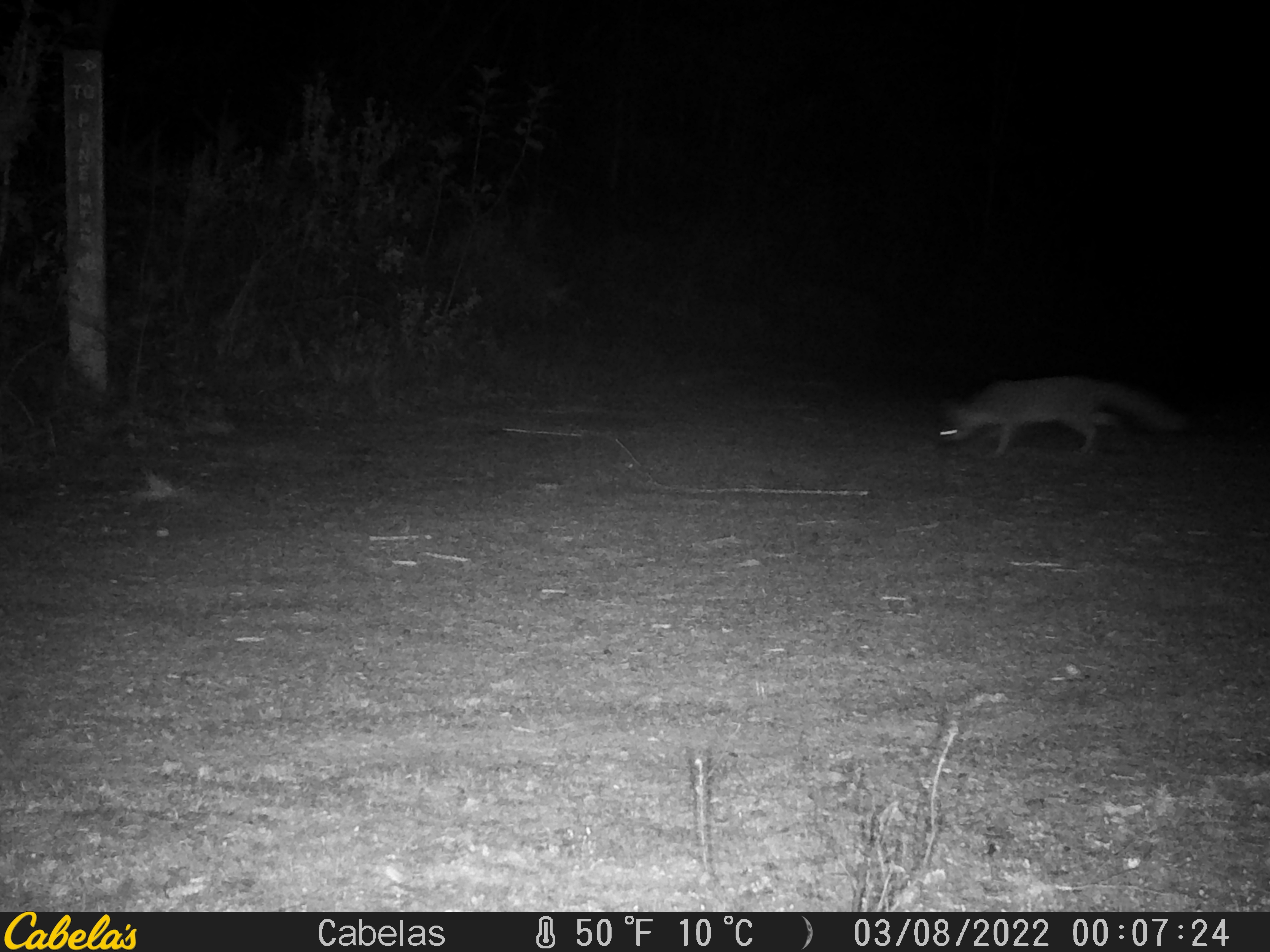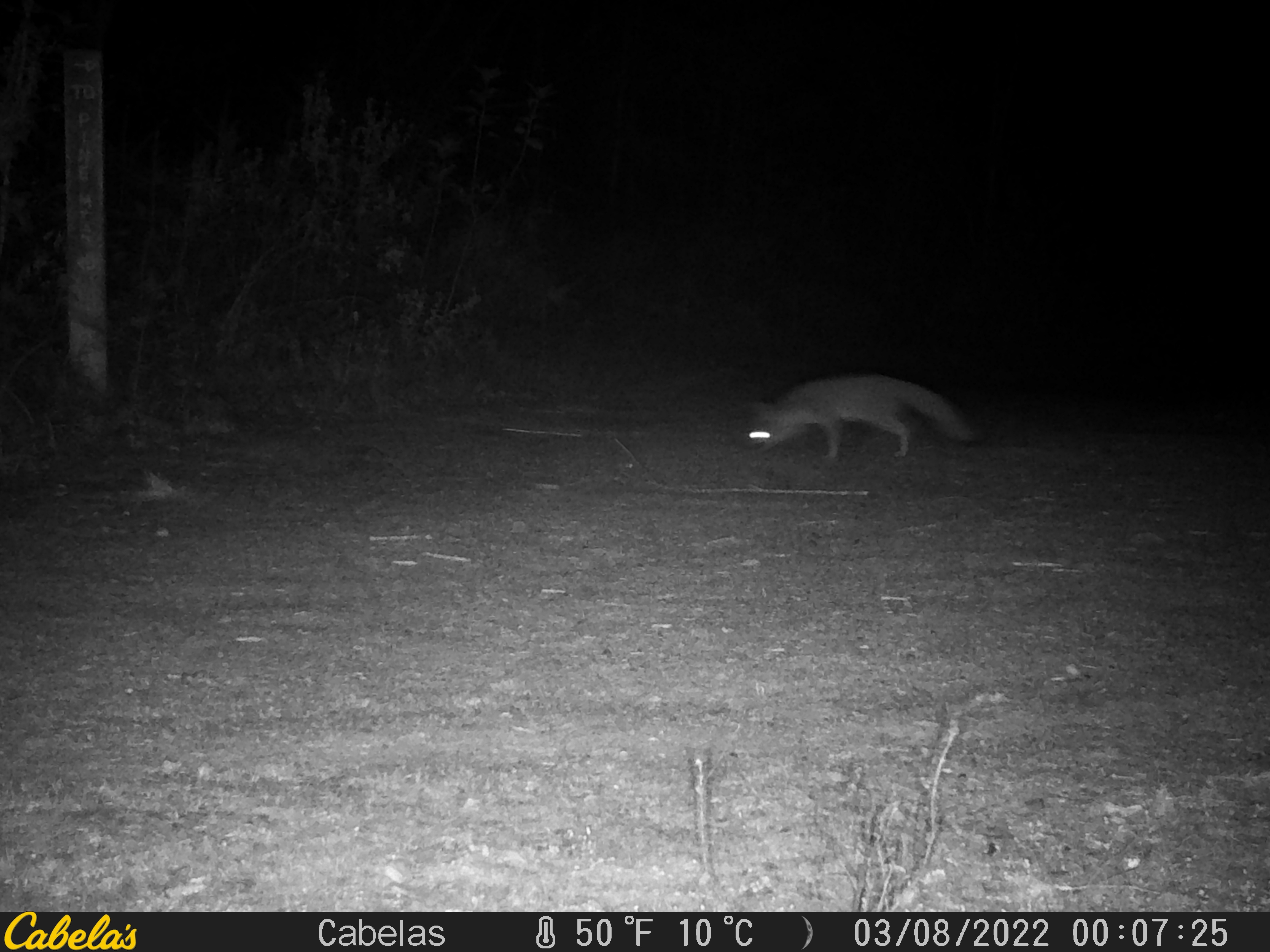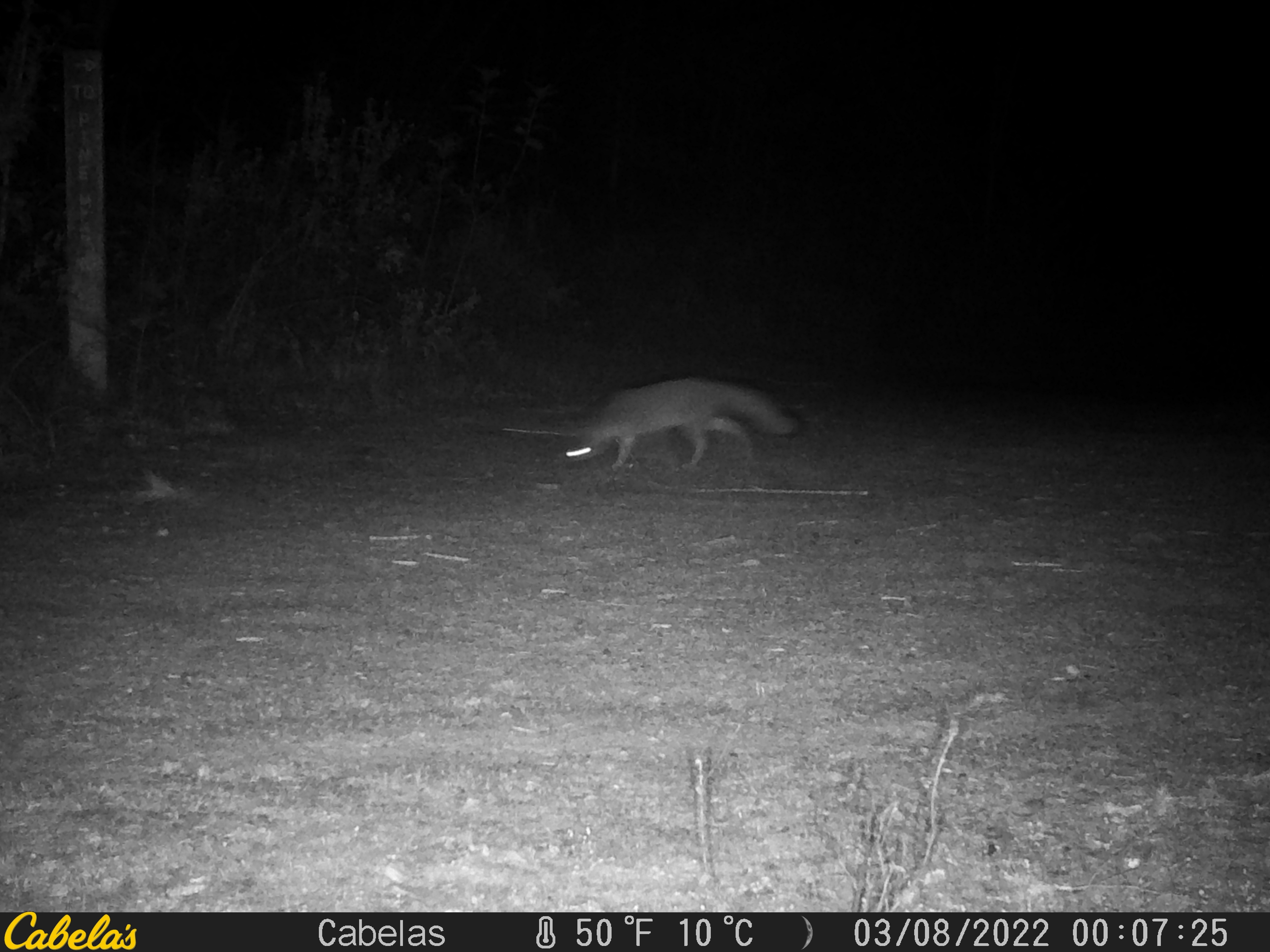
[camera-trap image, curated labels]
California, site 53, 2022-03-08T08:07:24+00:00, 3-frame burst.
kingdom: Animalia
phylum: Chordata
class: Mammalia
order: Carnivora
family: Canidae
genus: Urocyon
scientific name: Urocyon cinereoargenteus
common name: gray fox